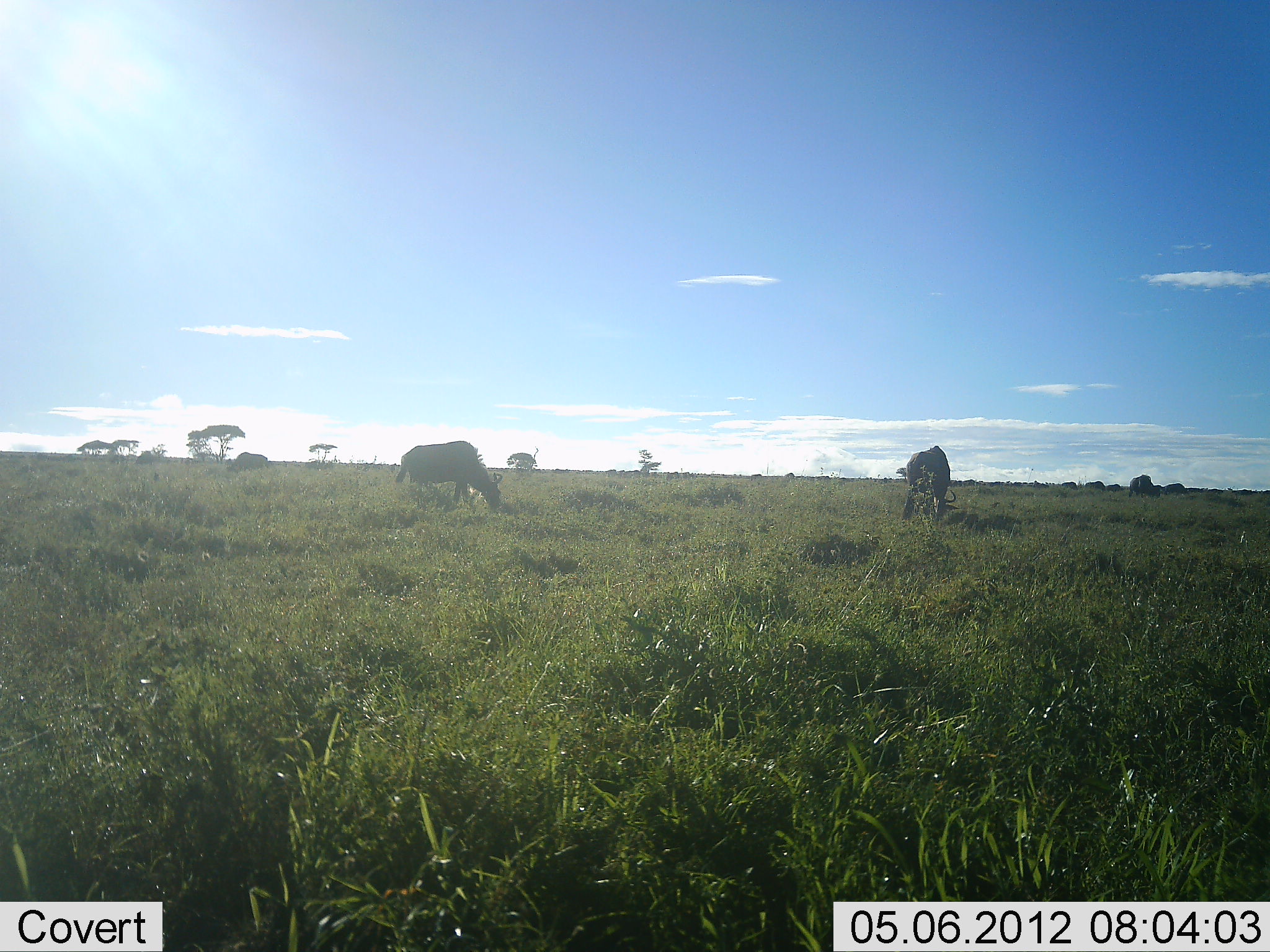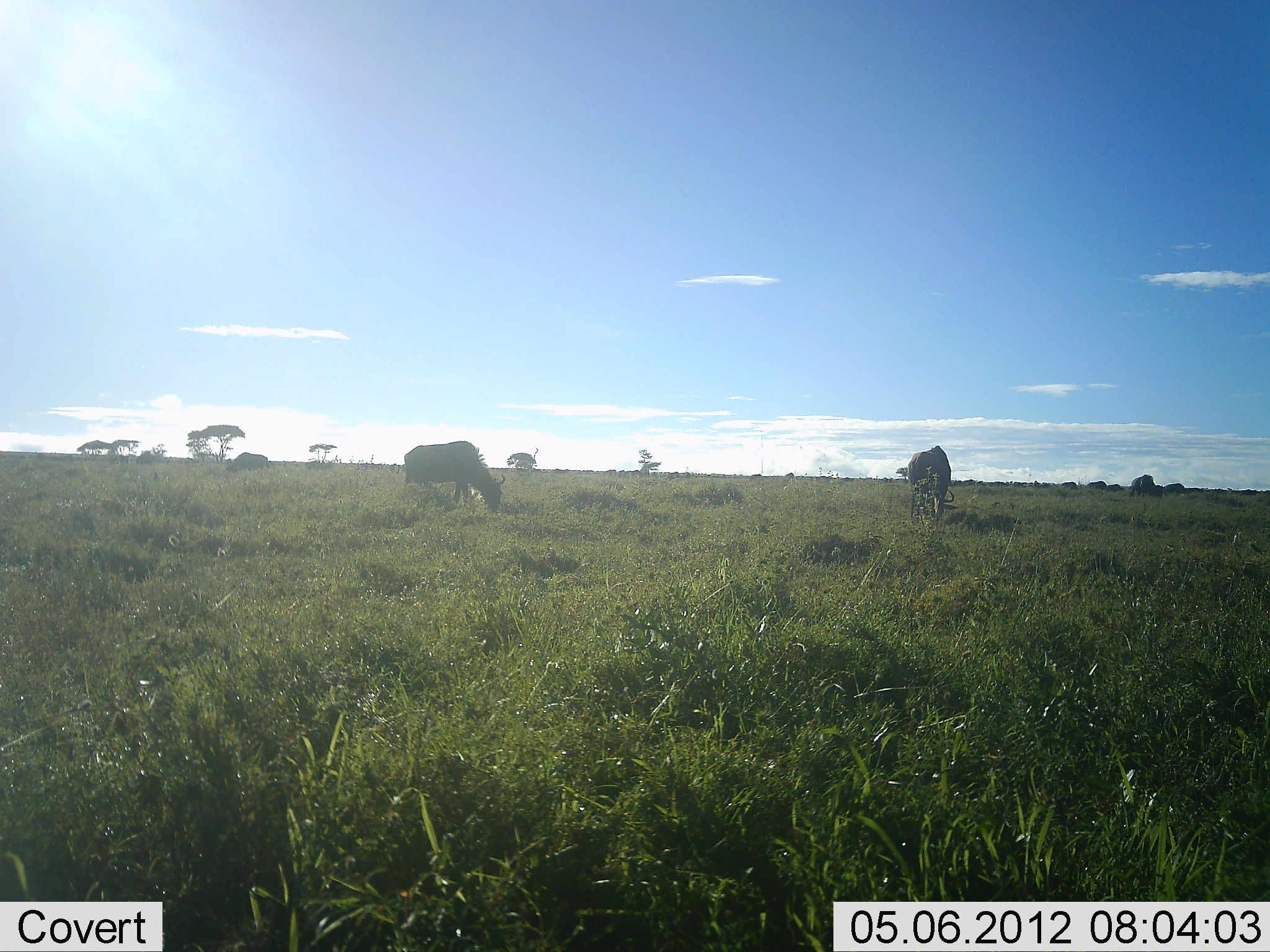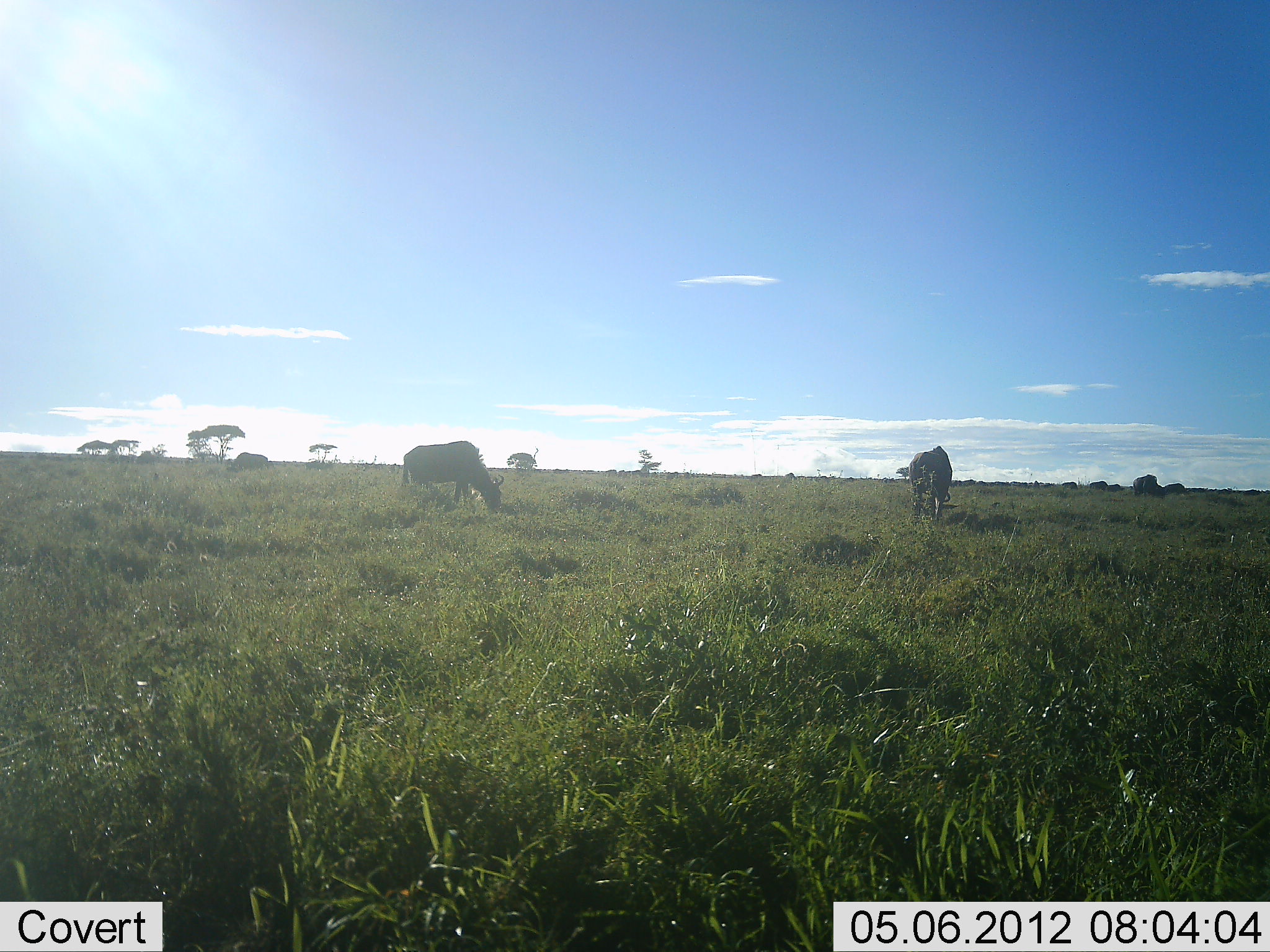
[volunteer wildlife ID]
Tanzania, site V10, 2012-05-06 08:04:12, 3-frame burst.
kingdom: Animalia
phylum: Chordata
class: Mammalia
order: Artiodactyla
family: Bovidae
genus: Connochaetes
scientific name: Connochaetes taurinus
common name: blue wildebeest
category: wildebeest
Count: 3.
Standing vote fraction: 20%.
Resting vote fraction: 0%.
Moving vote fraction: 10%.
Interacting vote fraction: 0%.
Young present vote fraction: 0%.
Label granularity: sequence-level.